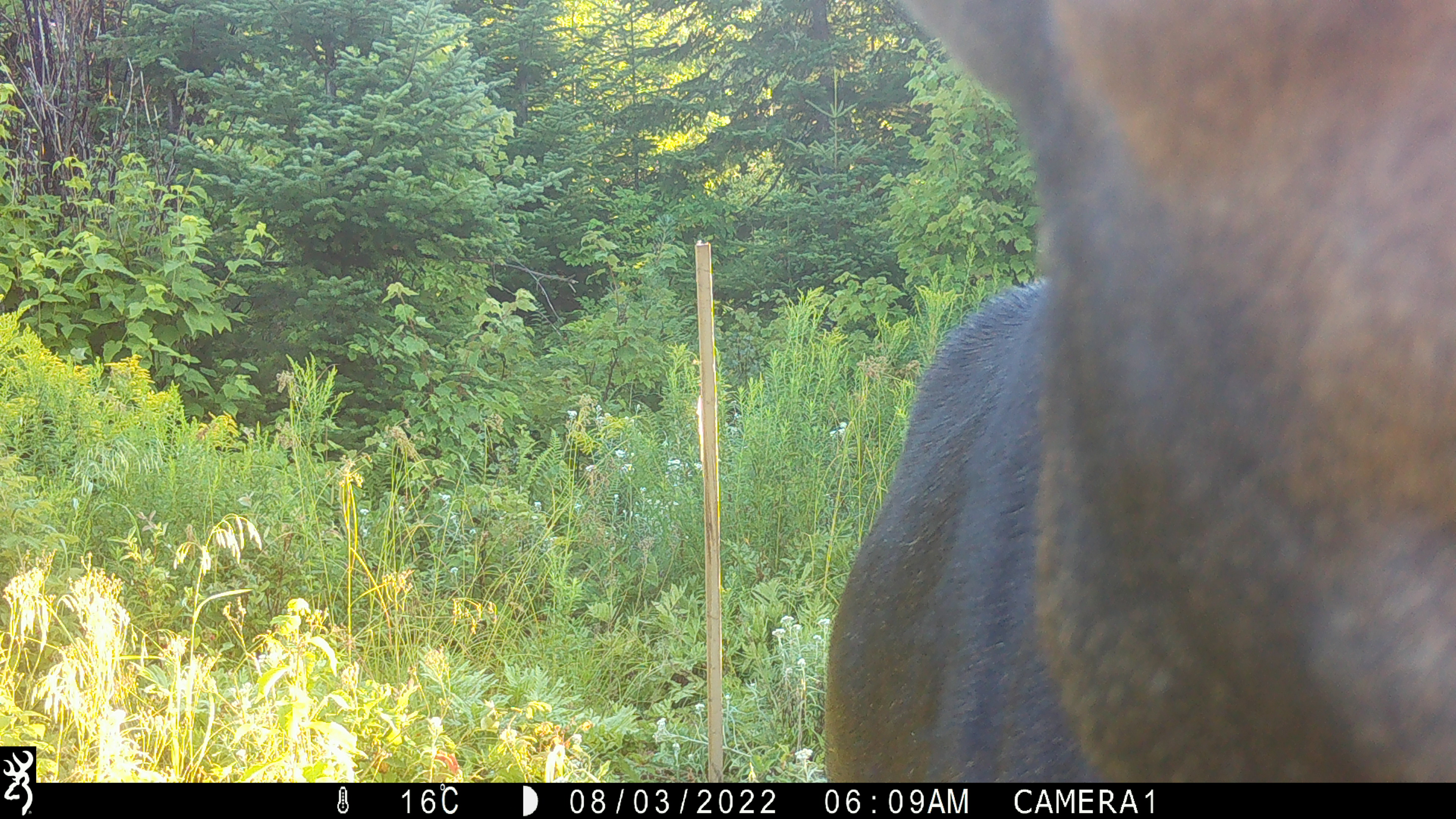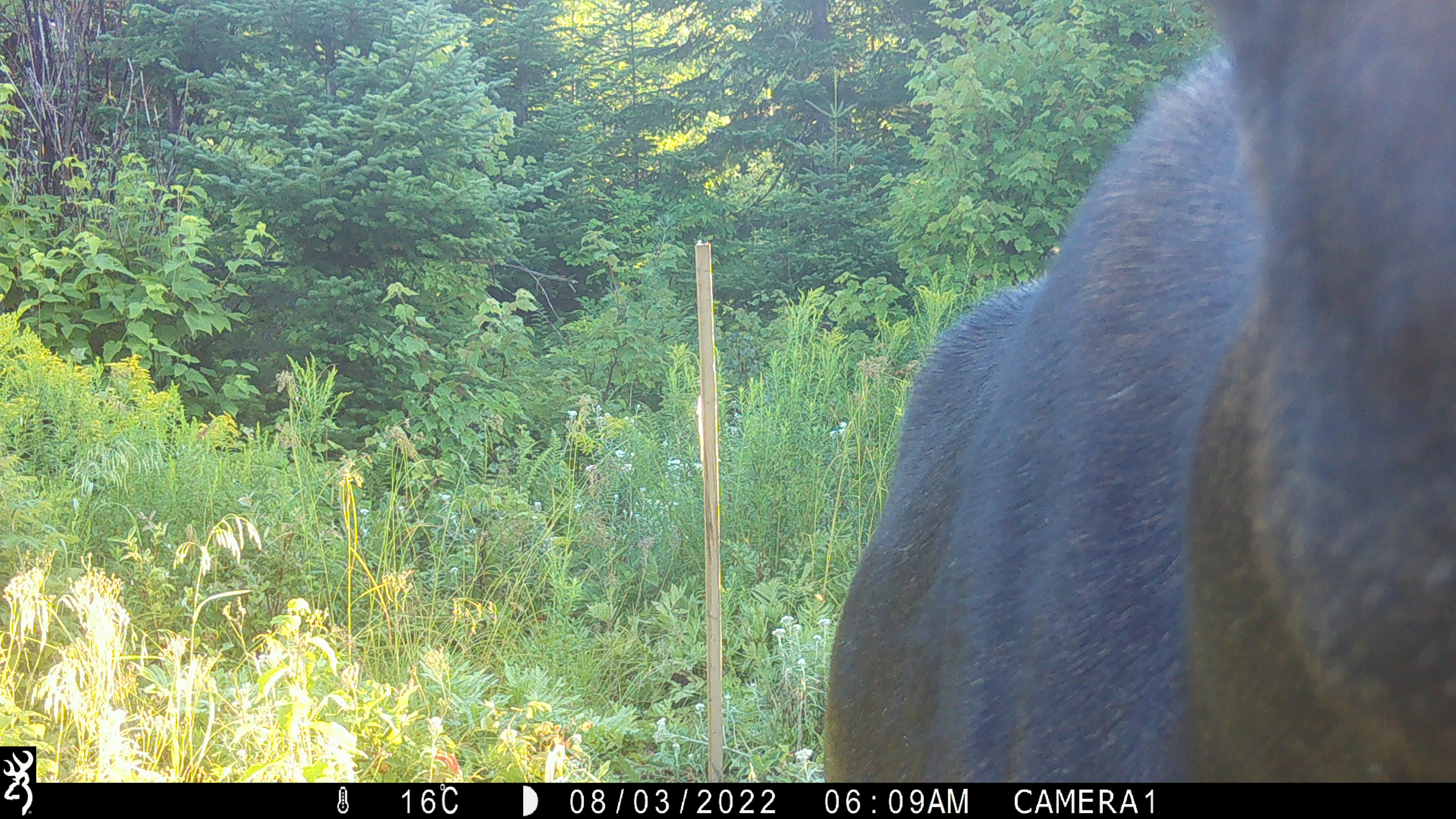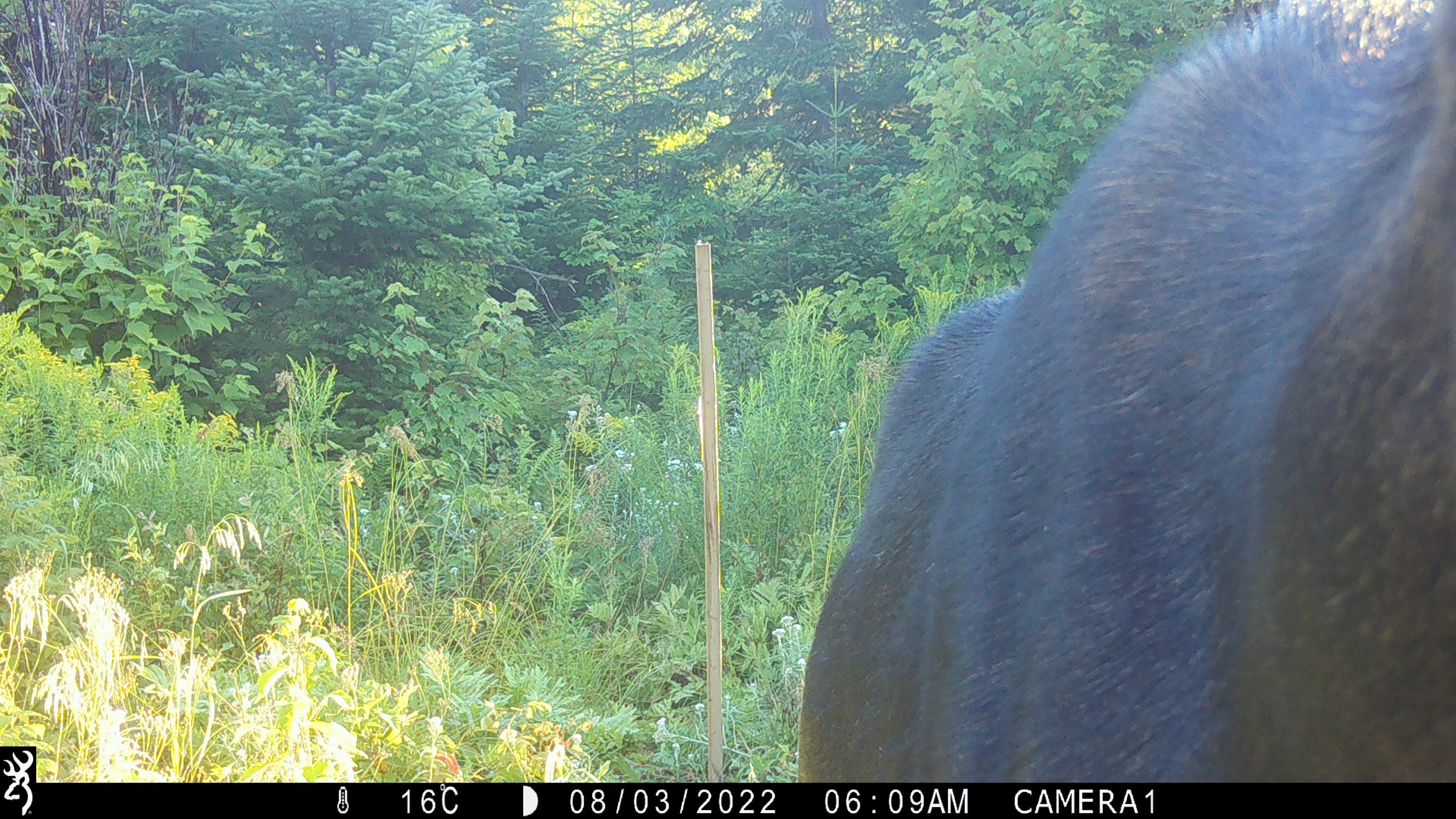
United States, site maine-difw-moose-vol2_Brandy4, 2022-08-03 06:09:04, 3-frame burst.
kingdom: Animalia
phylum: Chordata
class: Mammalia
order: Artiodactyla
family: Cervidae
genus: Alces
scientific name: Alces alces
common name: moose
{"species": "moose (Alces alces)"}